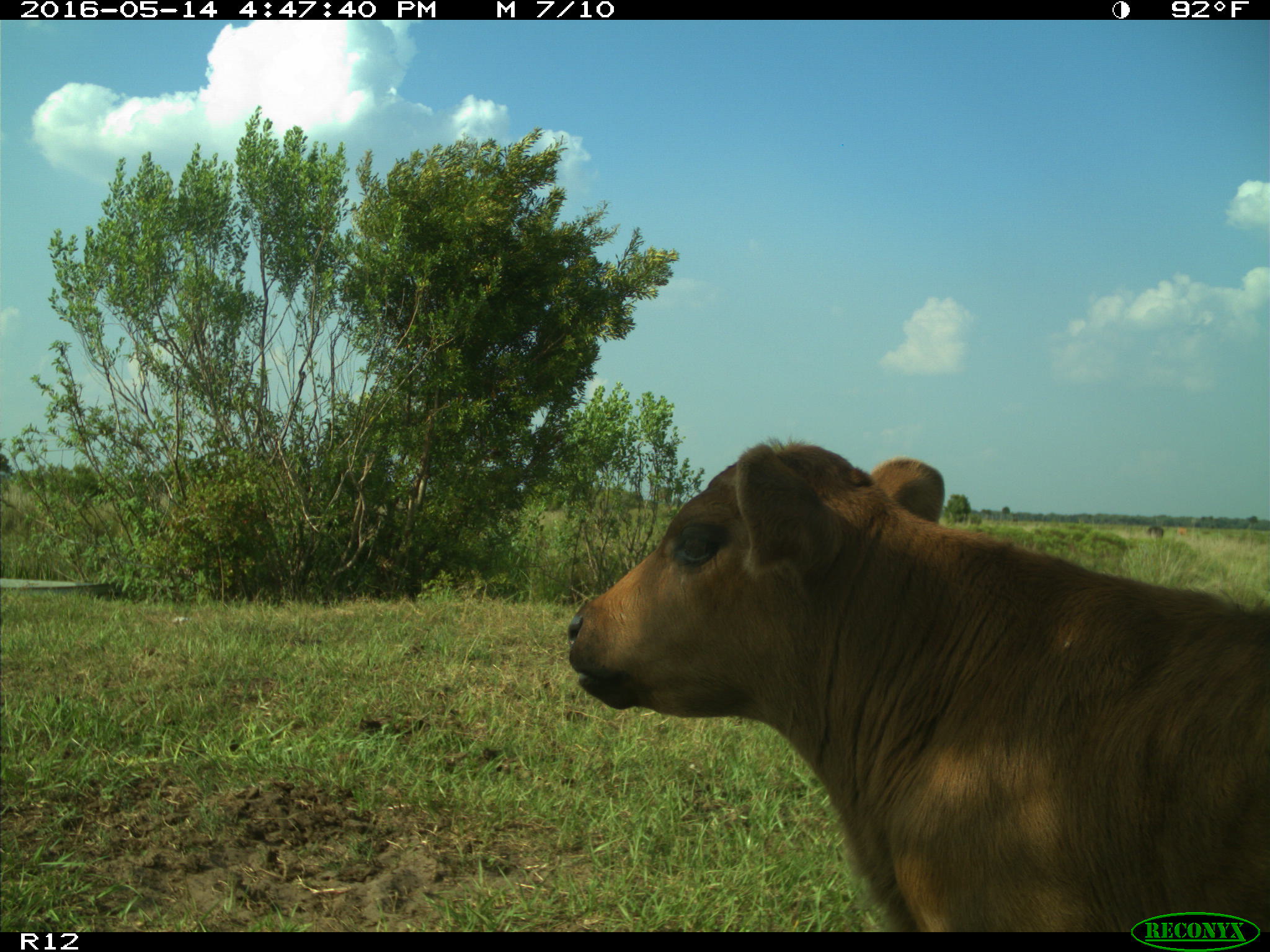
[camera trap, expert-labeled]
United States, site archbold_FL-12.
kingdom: Animalia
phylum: Chordata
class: Mammalia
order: Artiodactyla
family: Bovidae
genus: Bos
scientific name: Bos taurus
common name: domestic cow